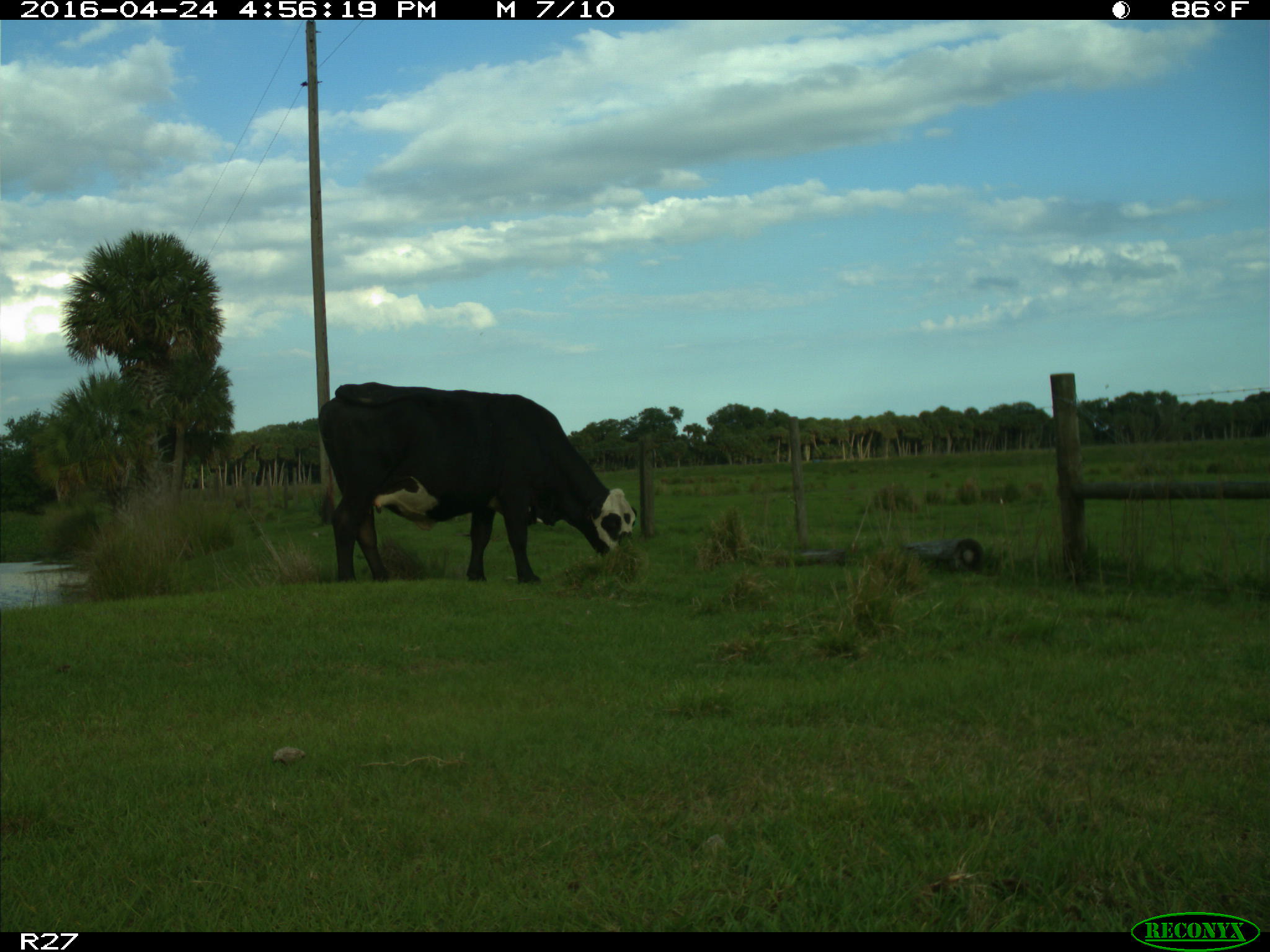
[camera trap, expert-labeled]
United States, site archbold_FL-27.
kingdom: Animalia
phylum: Chordata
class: Mammalia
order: Artiodactyla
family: Bovidae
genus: Bos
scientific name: Bos taurus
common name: domestic cow